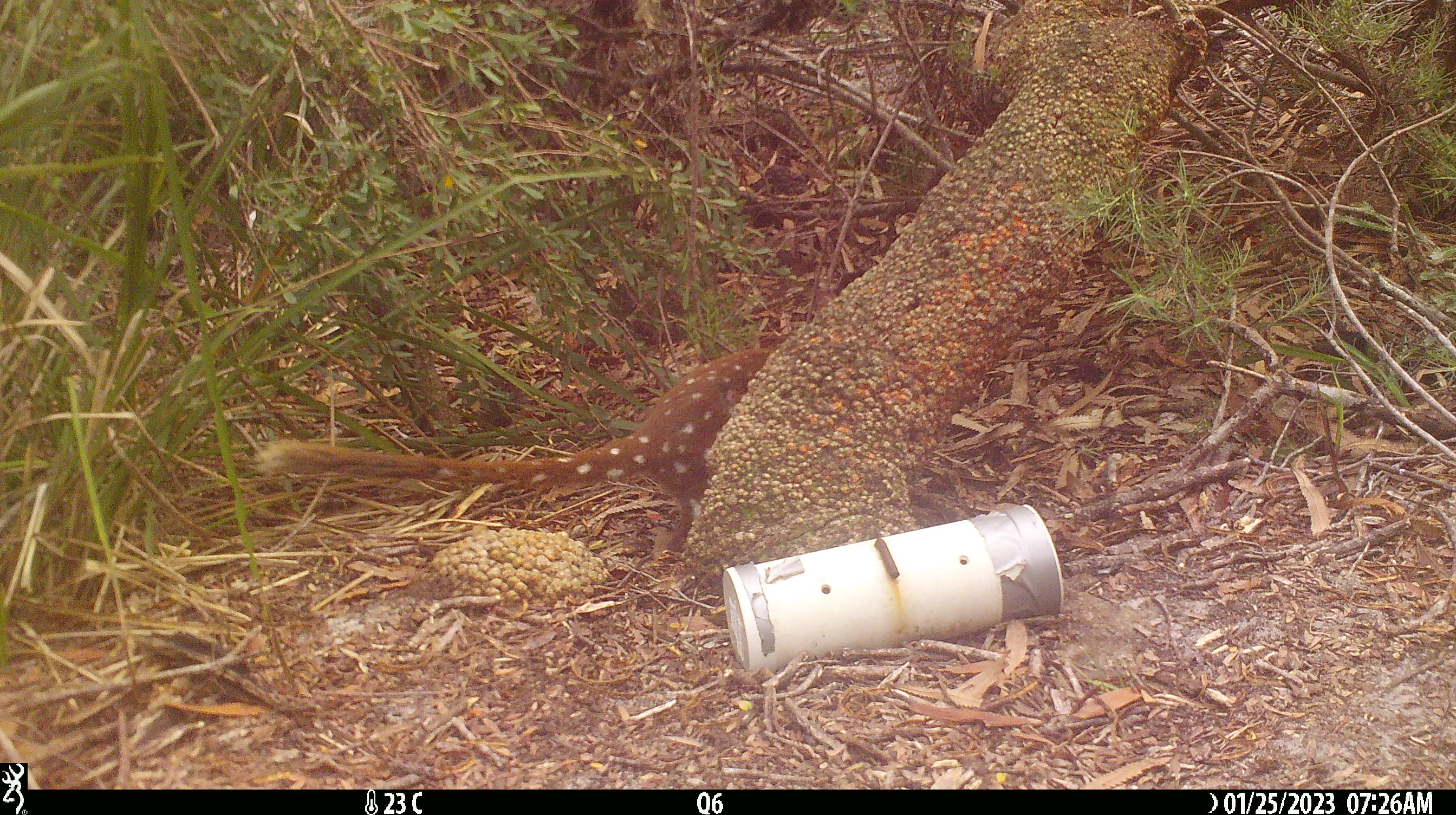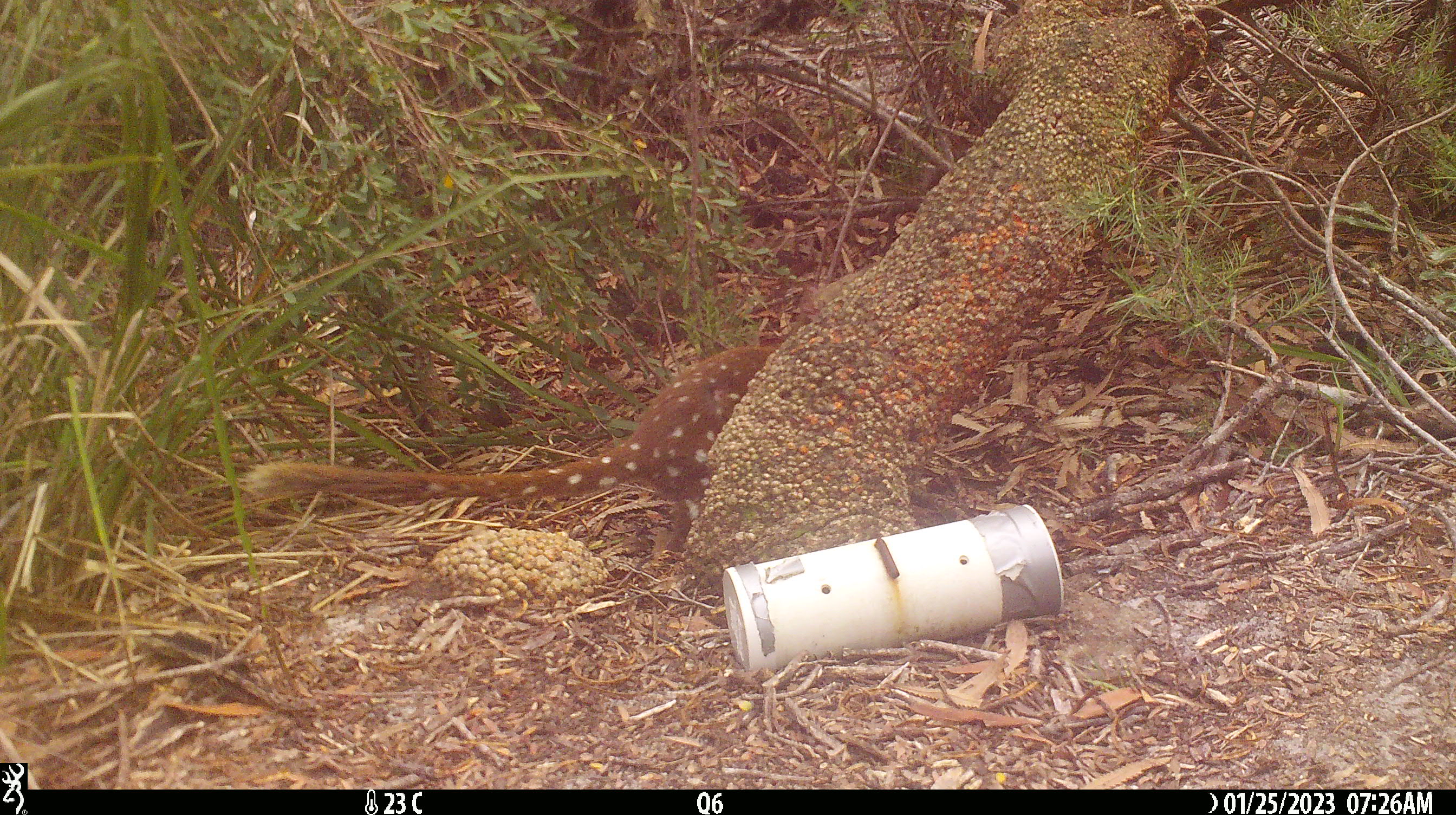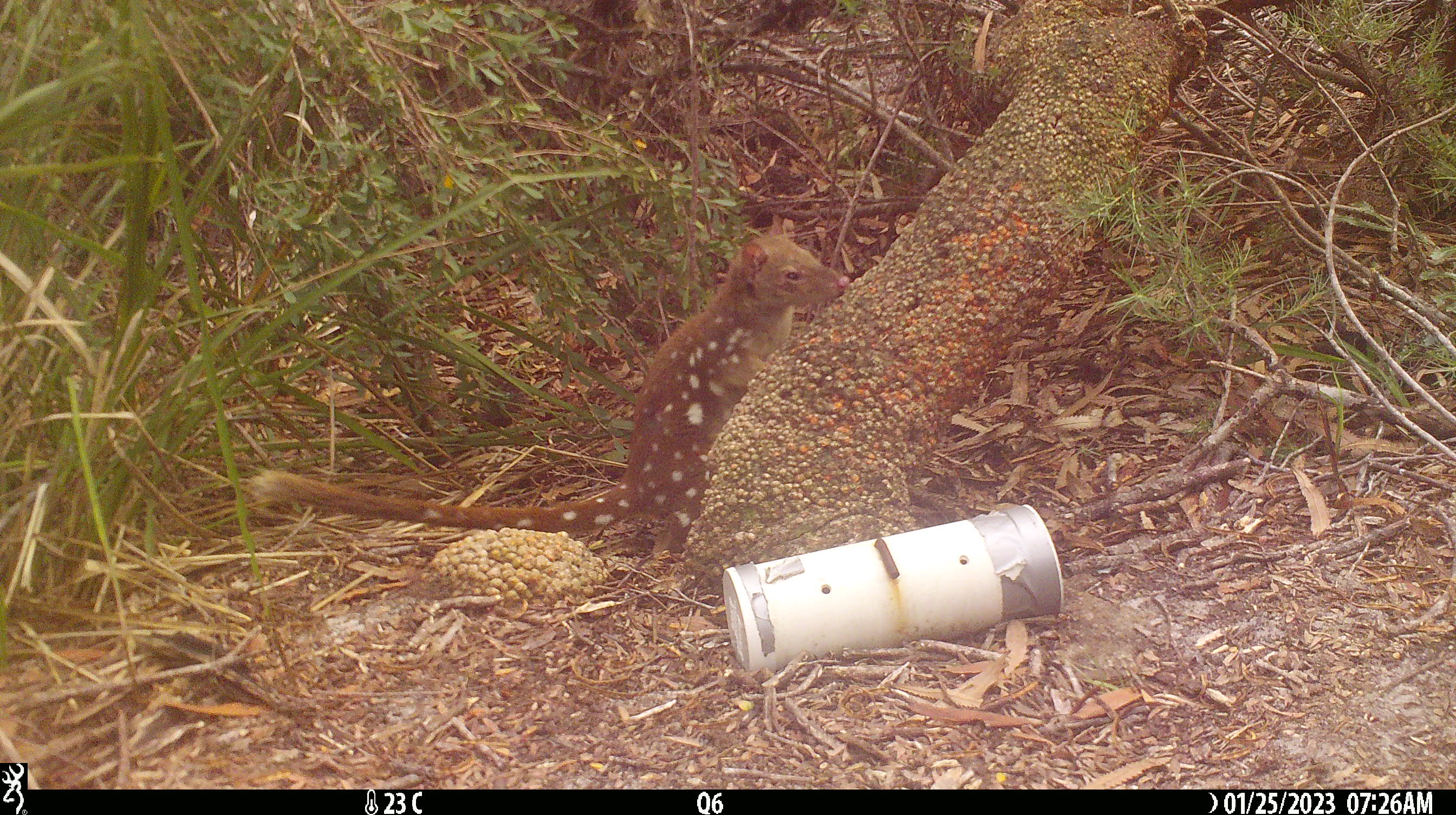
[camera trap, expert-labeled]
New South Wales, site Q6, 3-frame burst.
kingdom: Animalia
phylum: Chordata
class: Mammalia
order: Dasyuromorphia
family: Dasyuridae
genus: Dasyurus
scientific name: Dasyurus maculatus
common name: spotted-tailed quoll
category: quoll